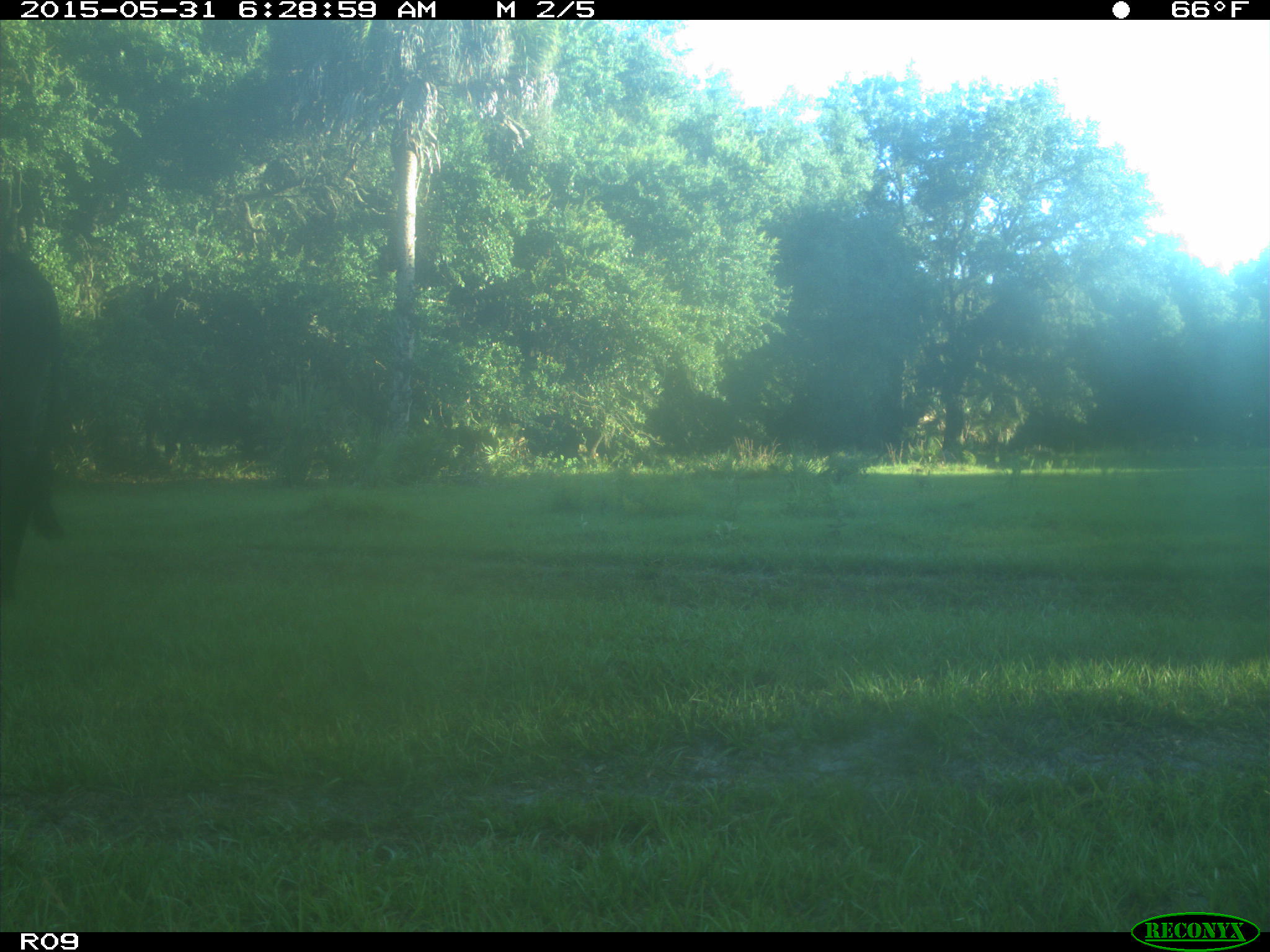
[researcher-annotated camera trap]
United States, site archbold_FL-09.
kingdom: Animalia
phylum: Chordata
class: Mammalia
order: Artiodactyla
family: Bovidae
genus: Bos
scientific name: Bos taurus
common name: domestic cow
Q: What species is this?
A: Bos taurus (domestic cow).